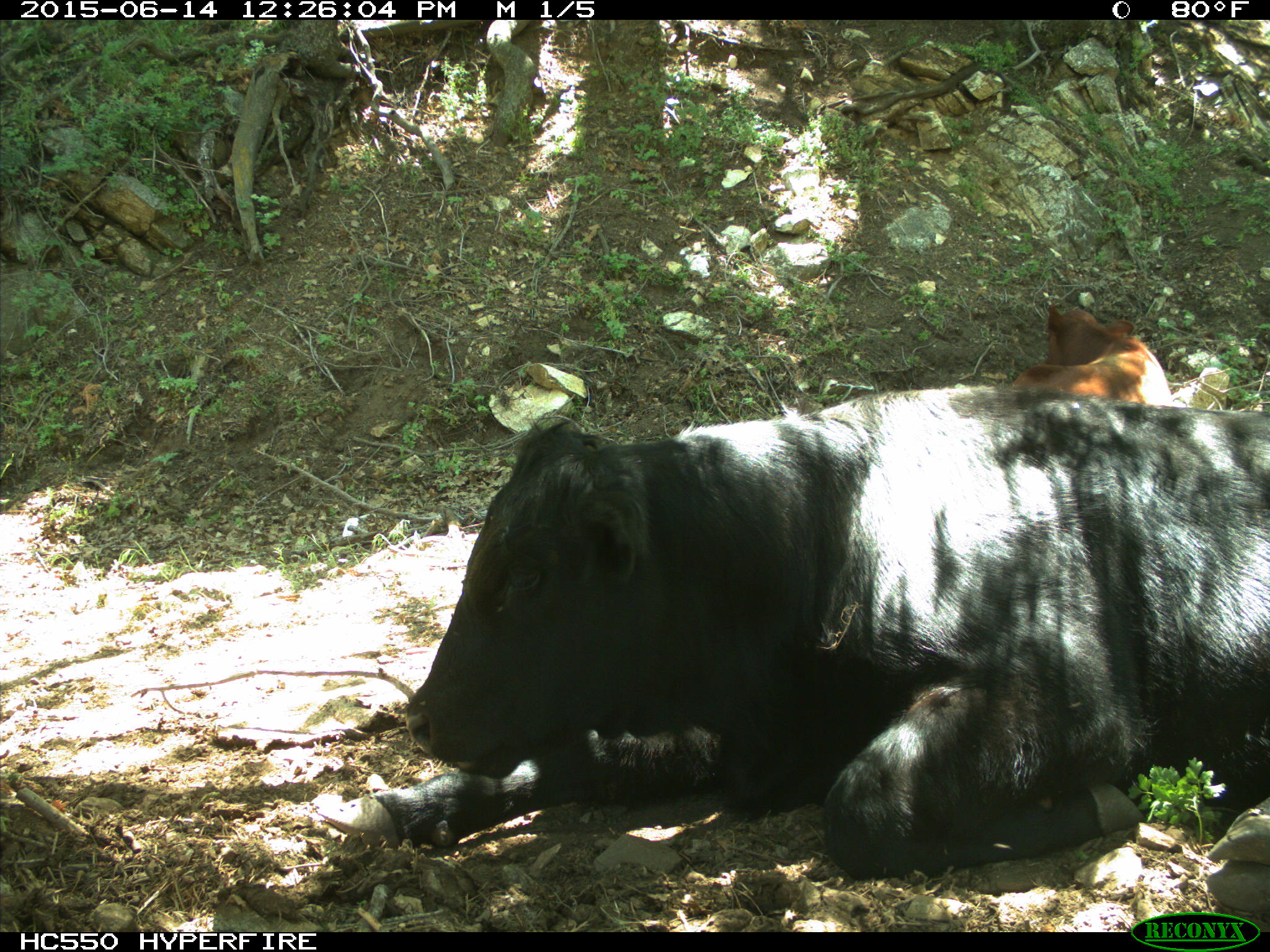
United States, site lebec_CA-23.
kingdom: Animalia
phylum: Chordata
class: Mammalia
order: Artiodactyla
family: Bovidae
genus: Bos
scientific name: Bos taurus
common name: domestic cow